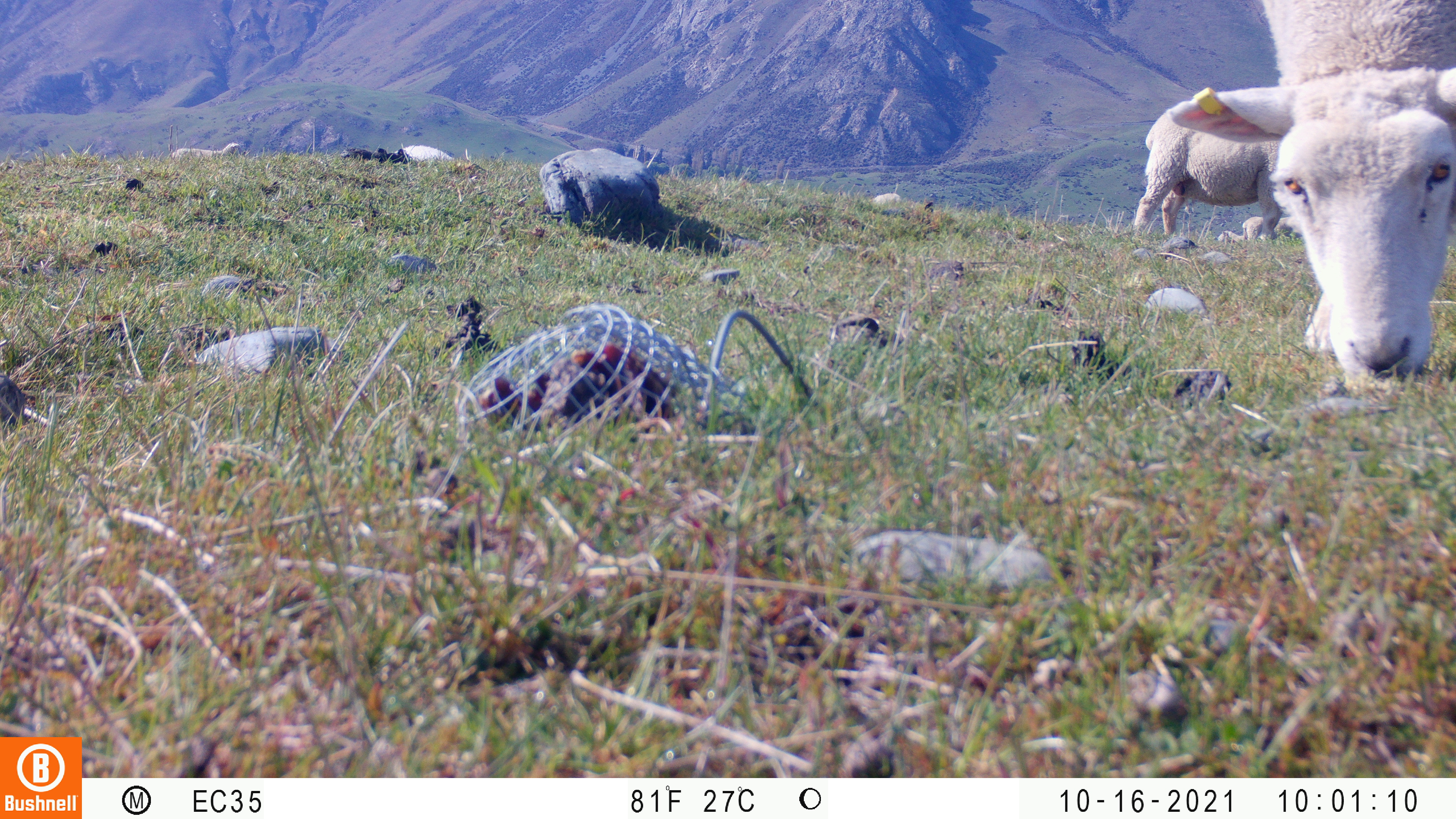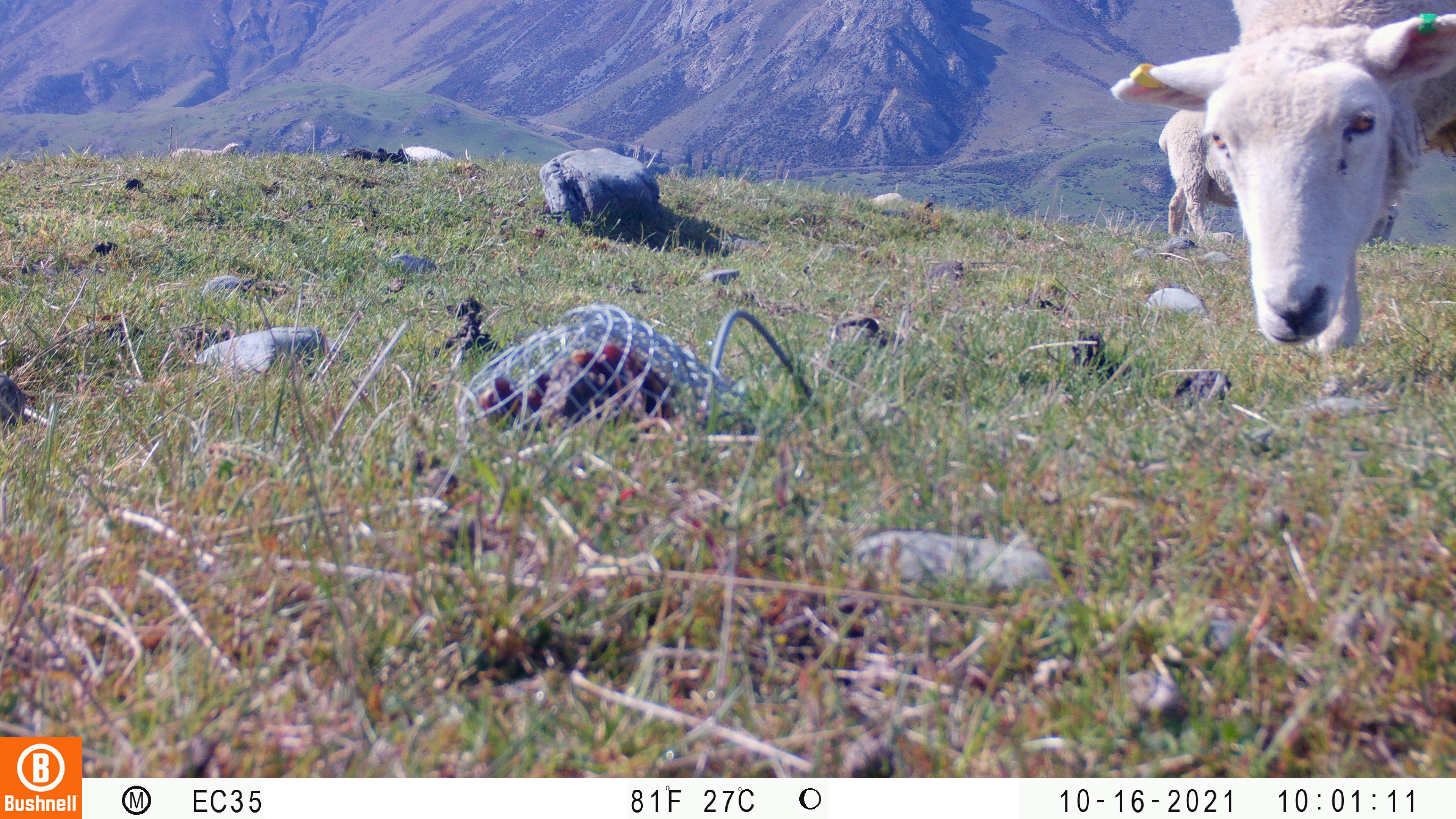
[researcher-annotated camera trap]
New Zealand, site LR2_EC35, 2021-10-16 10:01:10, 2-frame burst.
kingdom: Animalia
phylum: Chordata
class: Mammalia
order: Artiodactyla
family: Bovidae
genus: Bos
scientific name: Bos taurus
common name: domestic cow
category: cow